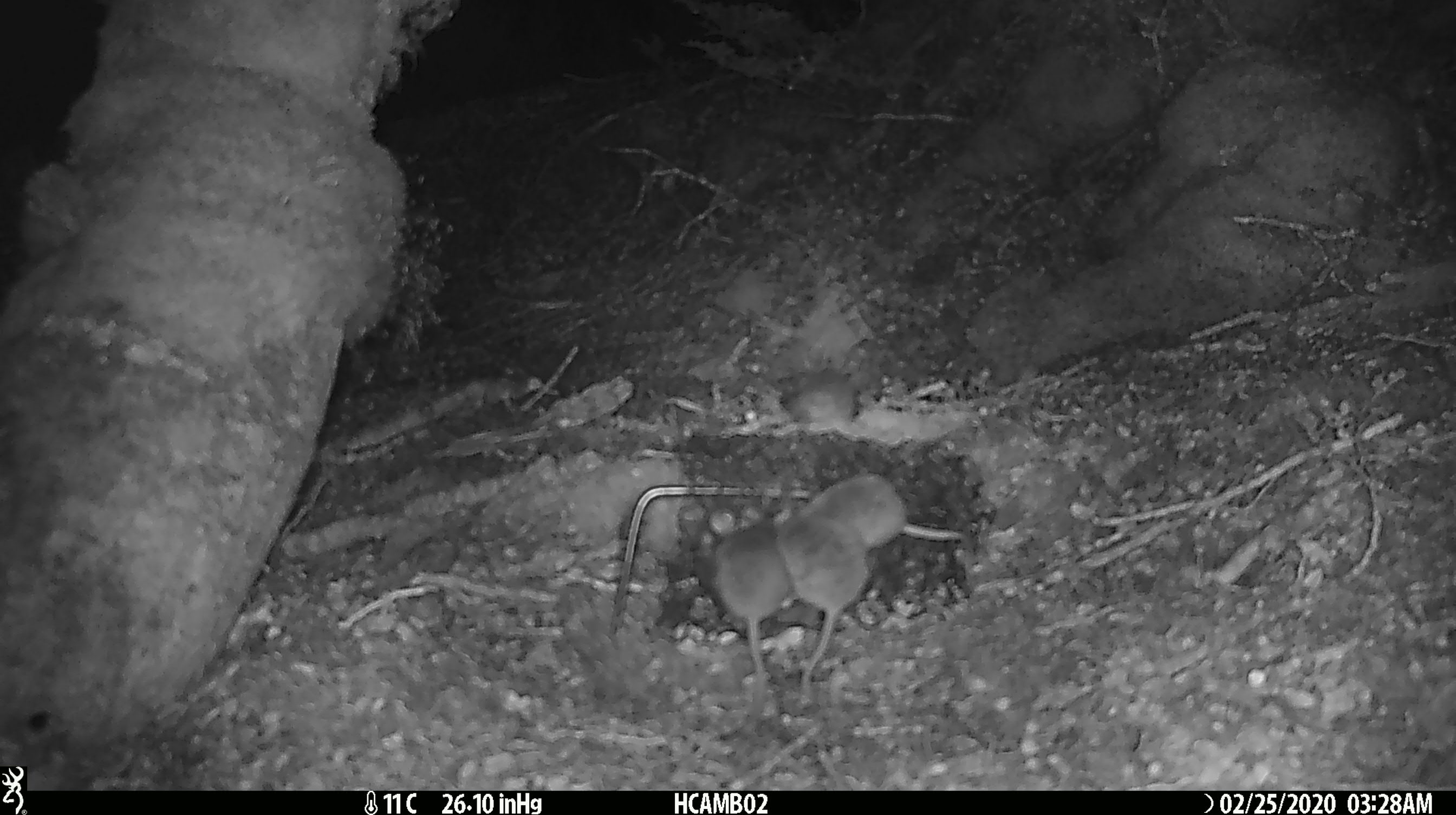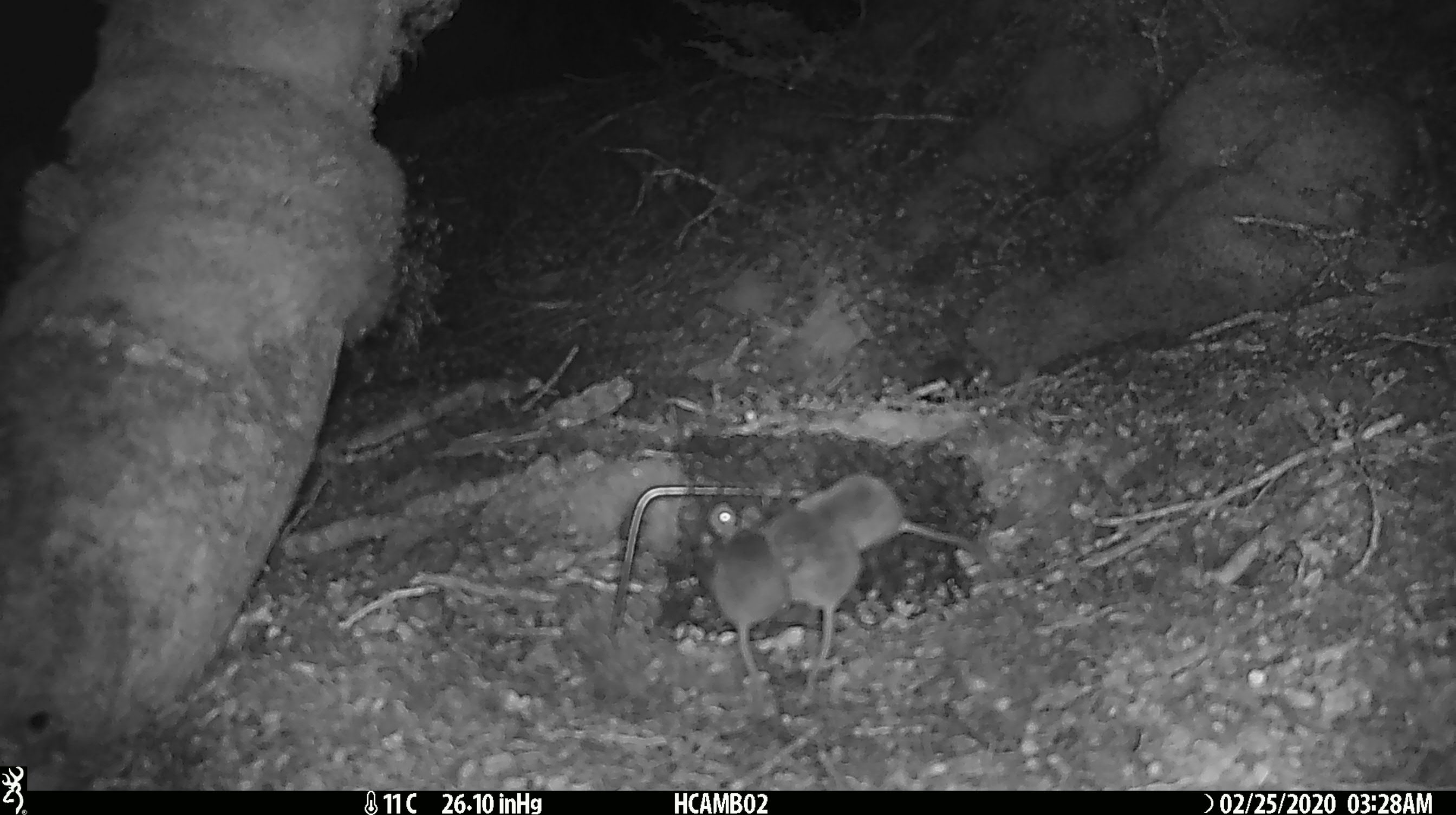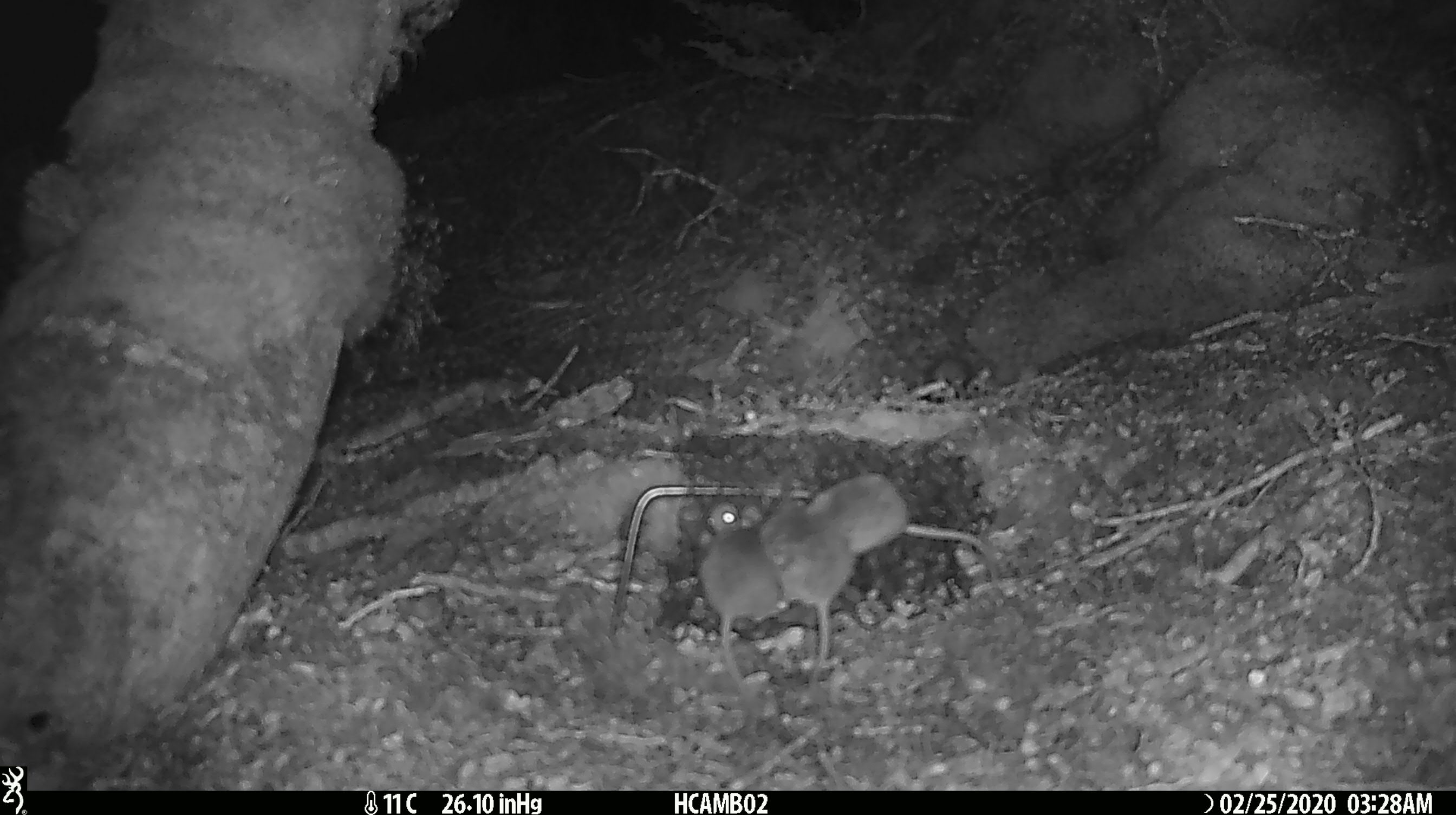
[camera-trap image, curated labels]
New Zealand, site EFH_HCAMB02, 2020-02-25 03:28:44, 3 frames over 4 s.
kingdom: Animalia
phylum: Chordata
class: Mammalia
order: Rodentia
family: Muridae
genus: Mus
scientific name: Mus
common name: mouse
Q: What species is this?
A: Mouse (Mus).